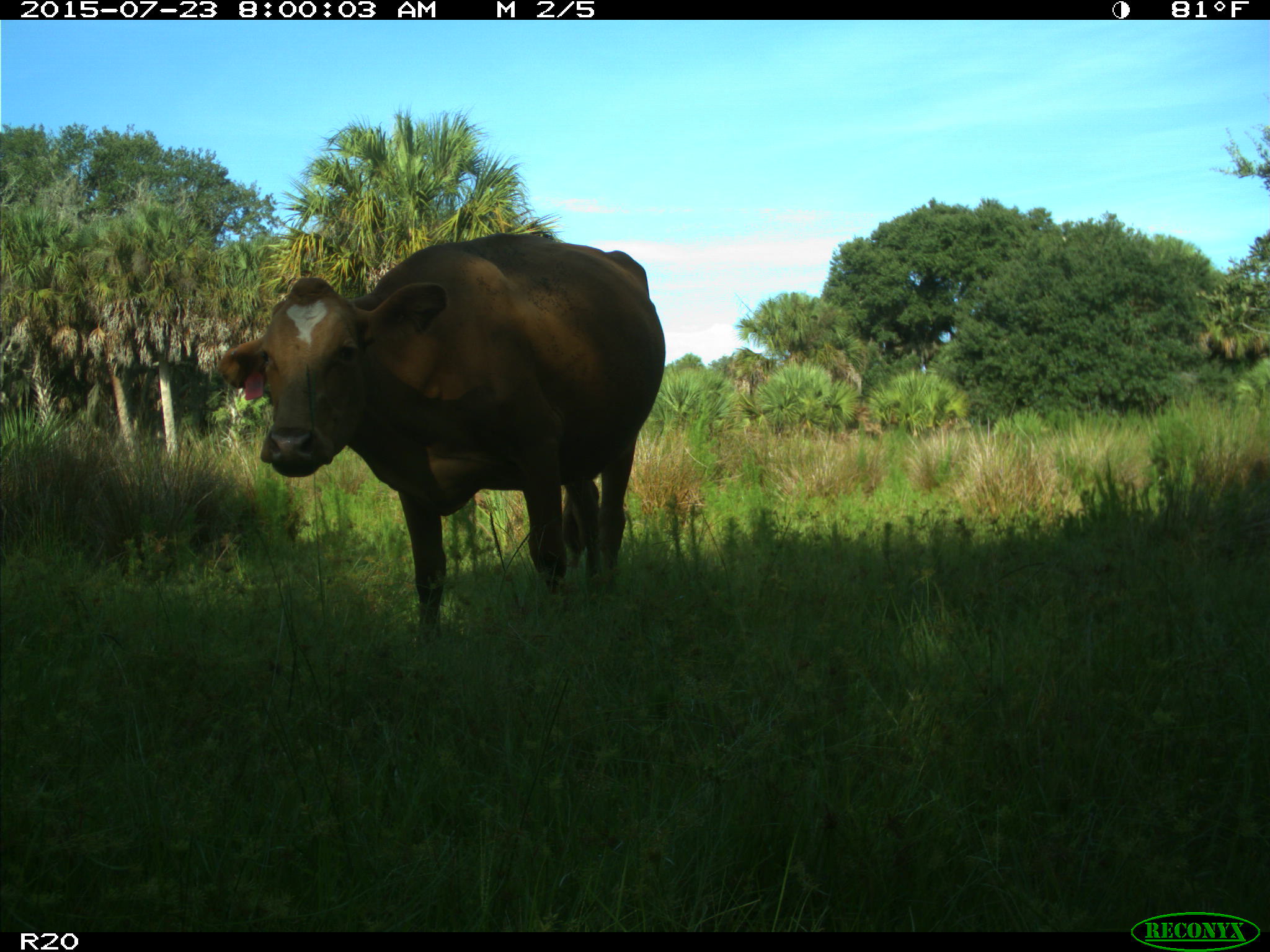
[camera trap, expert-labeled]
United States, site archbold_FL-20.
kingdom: Animalia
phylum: Chordata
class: Mammalia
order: Artiodactyla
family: Bovidae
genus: Bos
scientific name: Bos taurus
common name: domestic cow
Bos taurus (domestic cow).